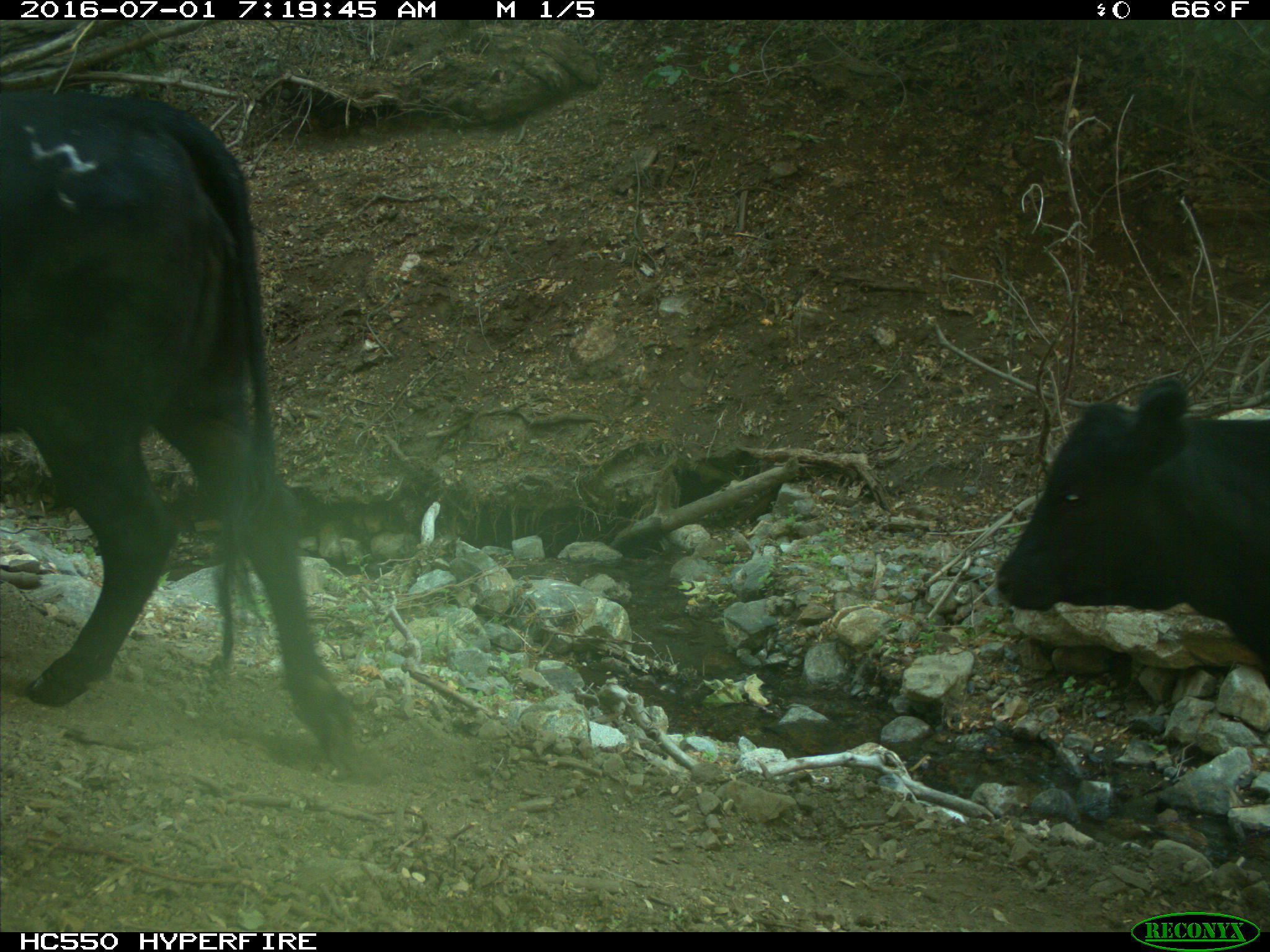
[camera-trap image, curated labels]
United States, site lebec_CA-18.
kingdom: Animalia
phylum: Chordata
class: Mammalia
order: Artiodactyla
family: Bovidae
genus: Bos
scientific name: Bos taurus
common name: domestic cow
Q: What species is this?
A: Bos taurus (domestic cow).